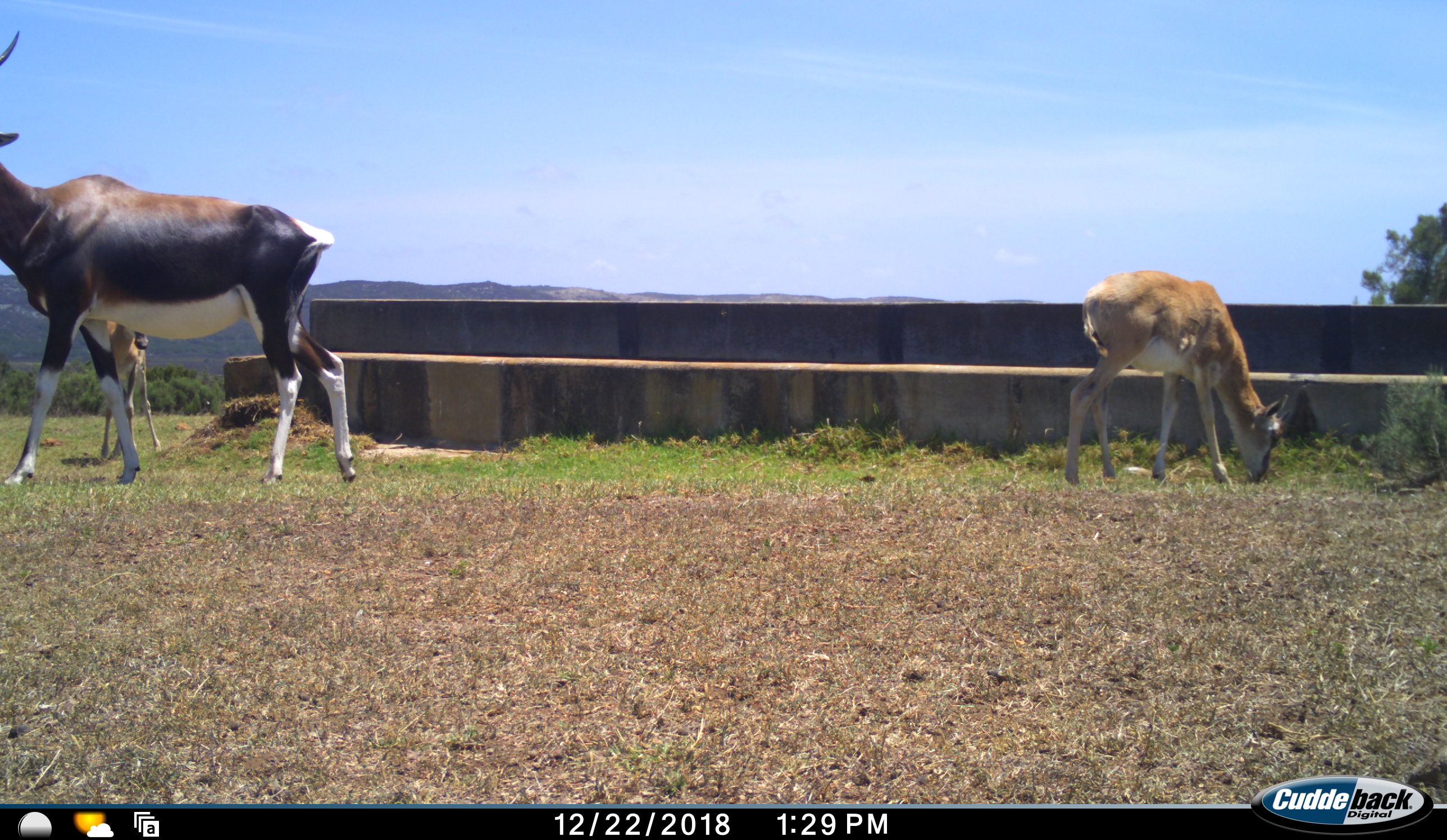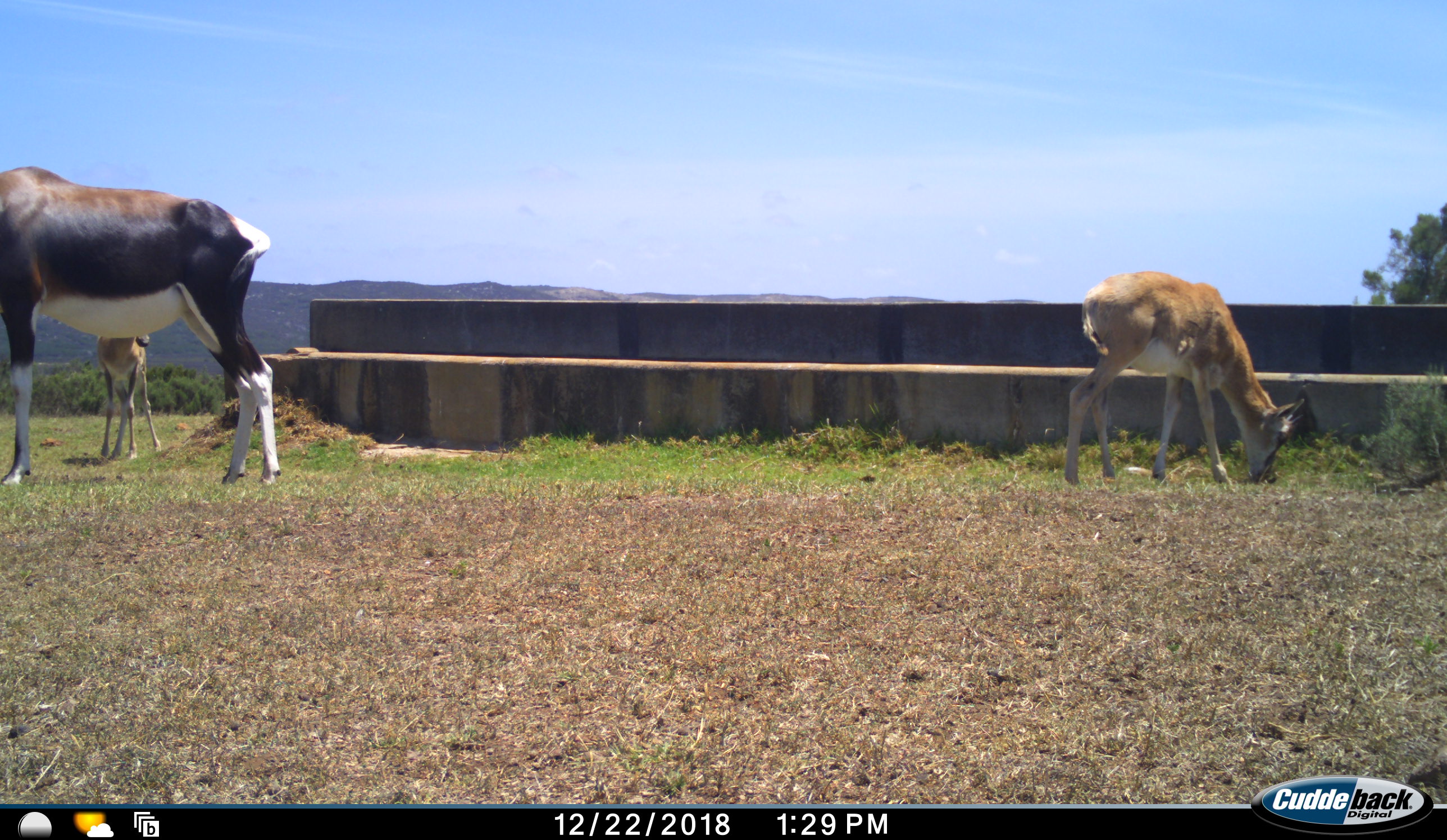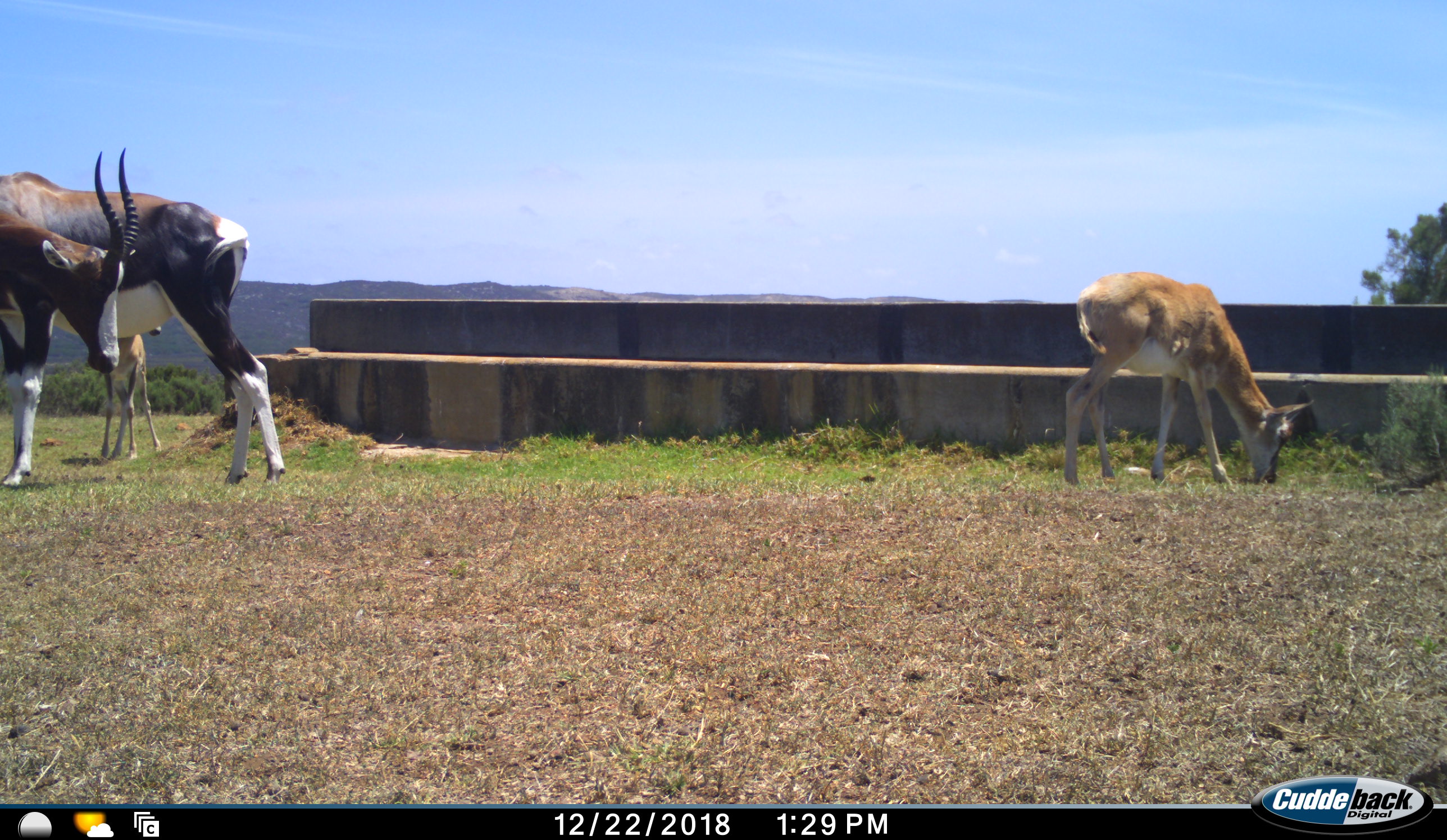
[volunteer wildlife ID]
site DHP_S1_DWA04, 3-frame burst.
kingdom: Animalia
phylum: Chordata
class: Mammalia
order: Artiodactyla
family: Bovidae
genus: Damaliscus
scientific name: Damaliscus pygargus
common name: bontebok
Bontebok (Damaliscus pygargus), count 2. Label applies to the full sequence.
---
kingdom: Animalia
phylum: Chordata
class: Mammalia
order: Artiodactyla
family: Bovidae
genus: Antidorcas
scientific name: Antidorcas marsupialis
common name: springbok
Springbok (Antidorcas marsupialis), count 2. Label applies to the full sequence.